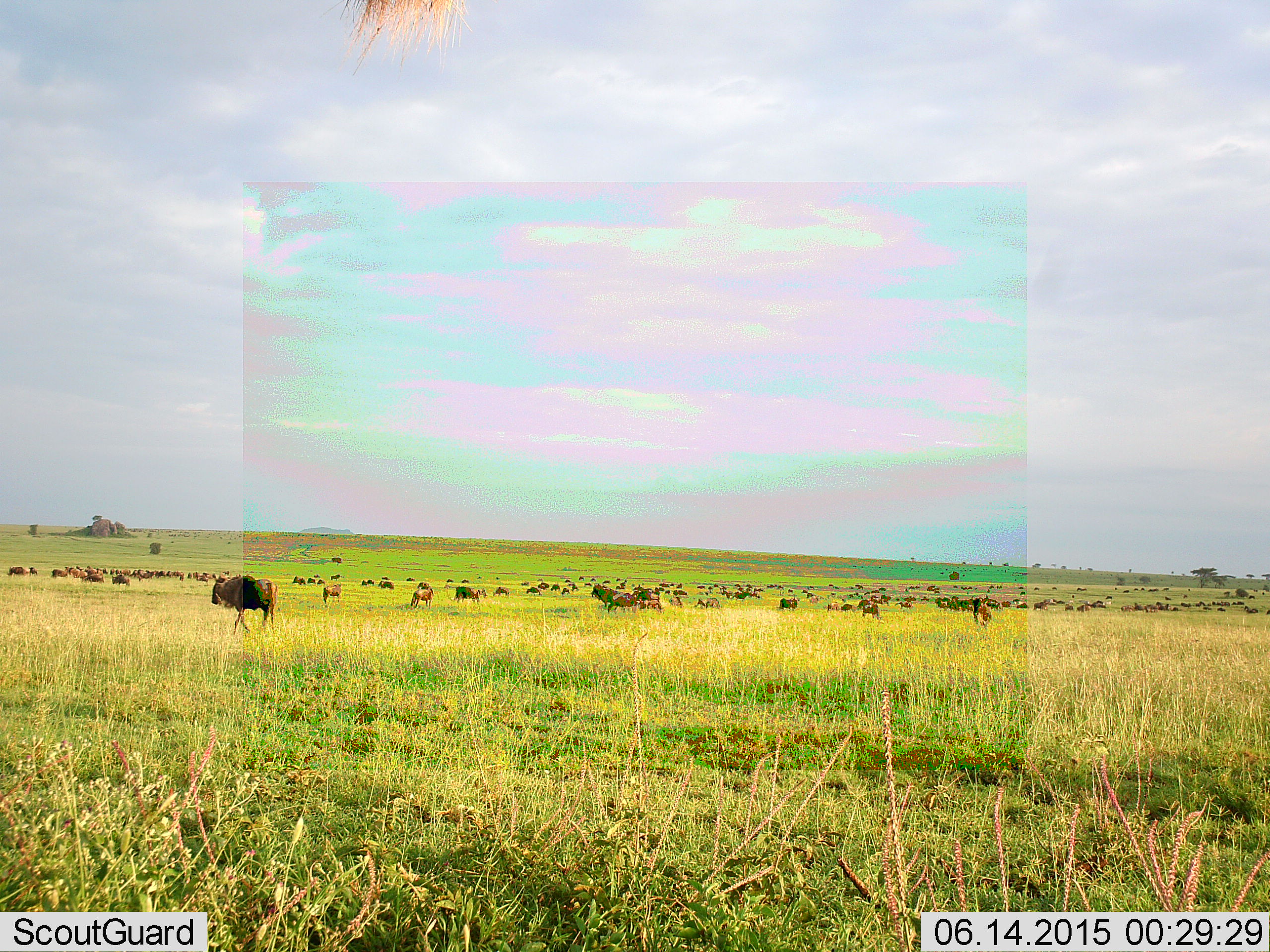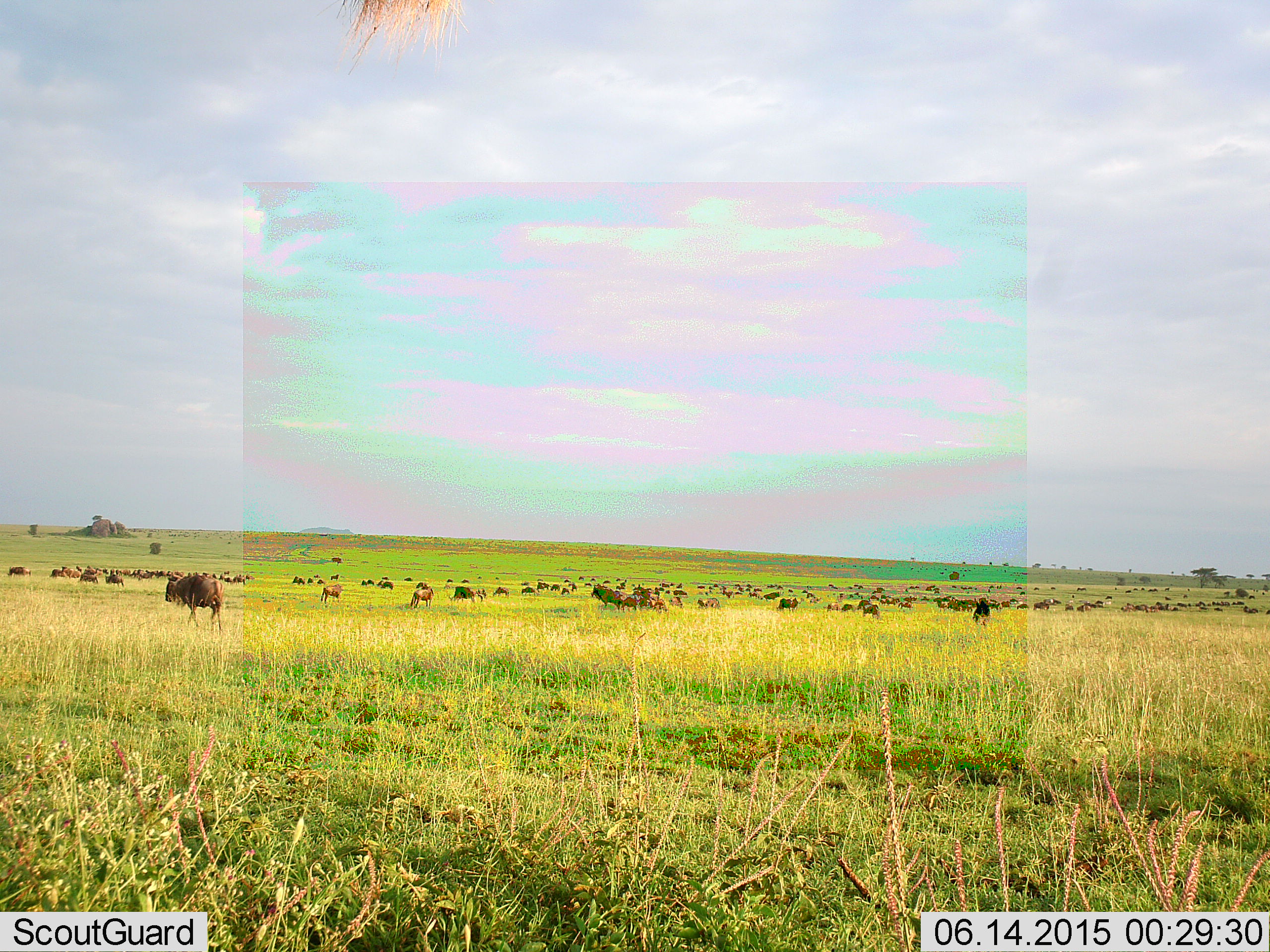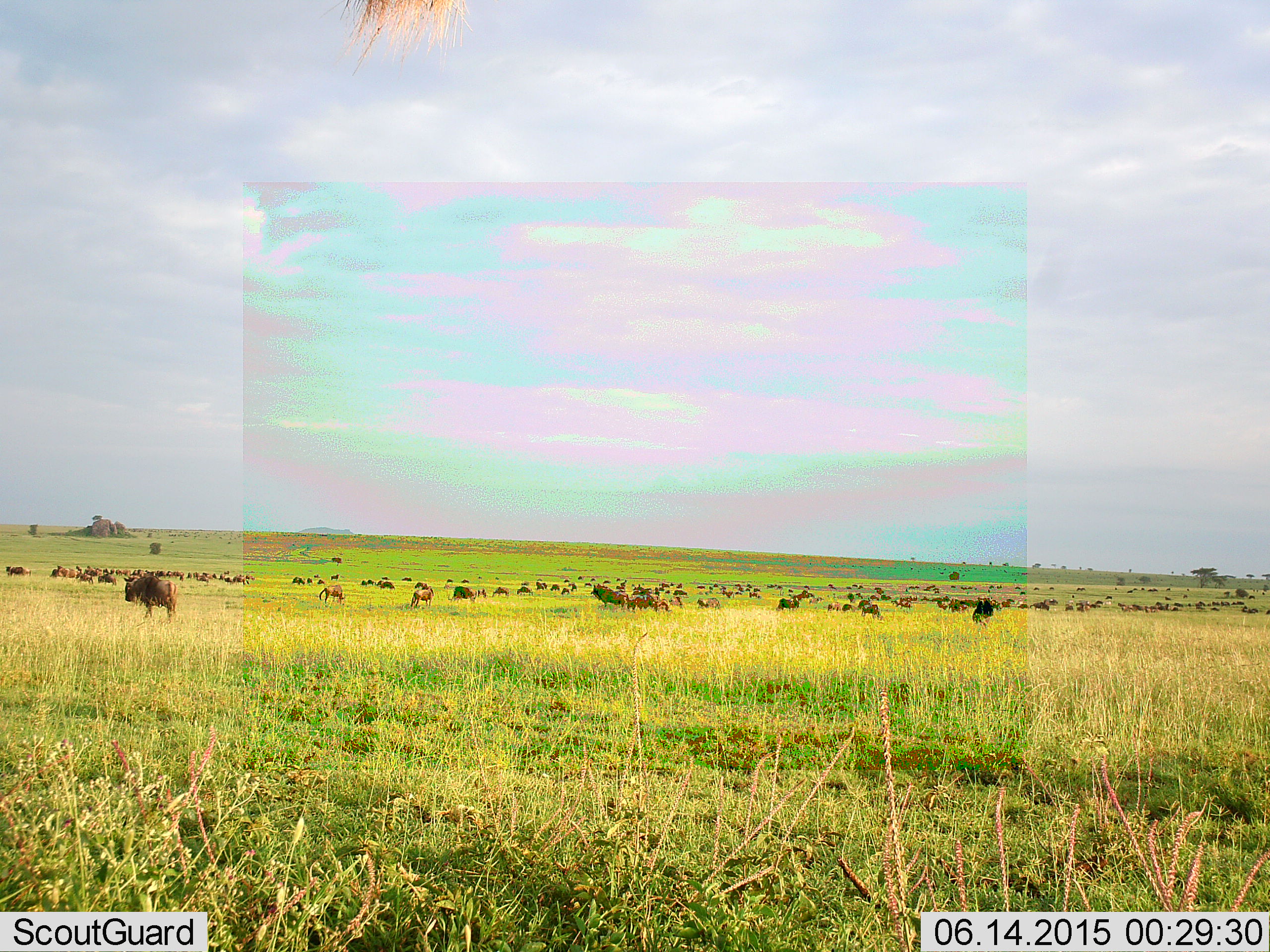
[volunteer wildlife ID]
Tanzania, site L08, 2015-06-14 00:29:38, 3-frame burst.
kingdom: Animalia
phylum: Chordata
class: Mammalia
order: Artiodactyla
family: Bovidae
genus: Connochaetes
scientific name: Connochaetes taurinus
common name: blue wildebeest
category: wildebeest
Wildebeest (blue wildebeest) (Connochaetes taurinus), count 51+. Behavior (volunteer vote fractions): standing 60%, resting 20%, moving 90%, interacting 10%. Young present (vote fraction): 0%. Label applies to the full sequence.